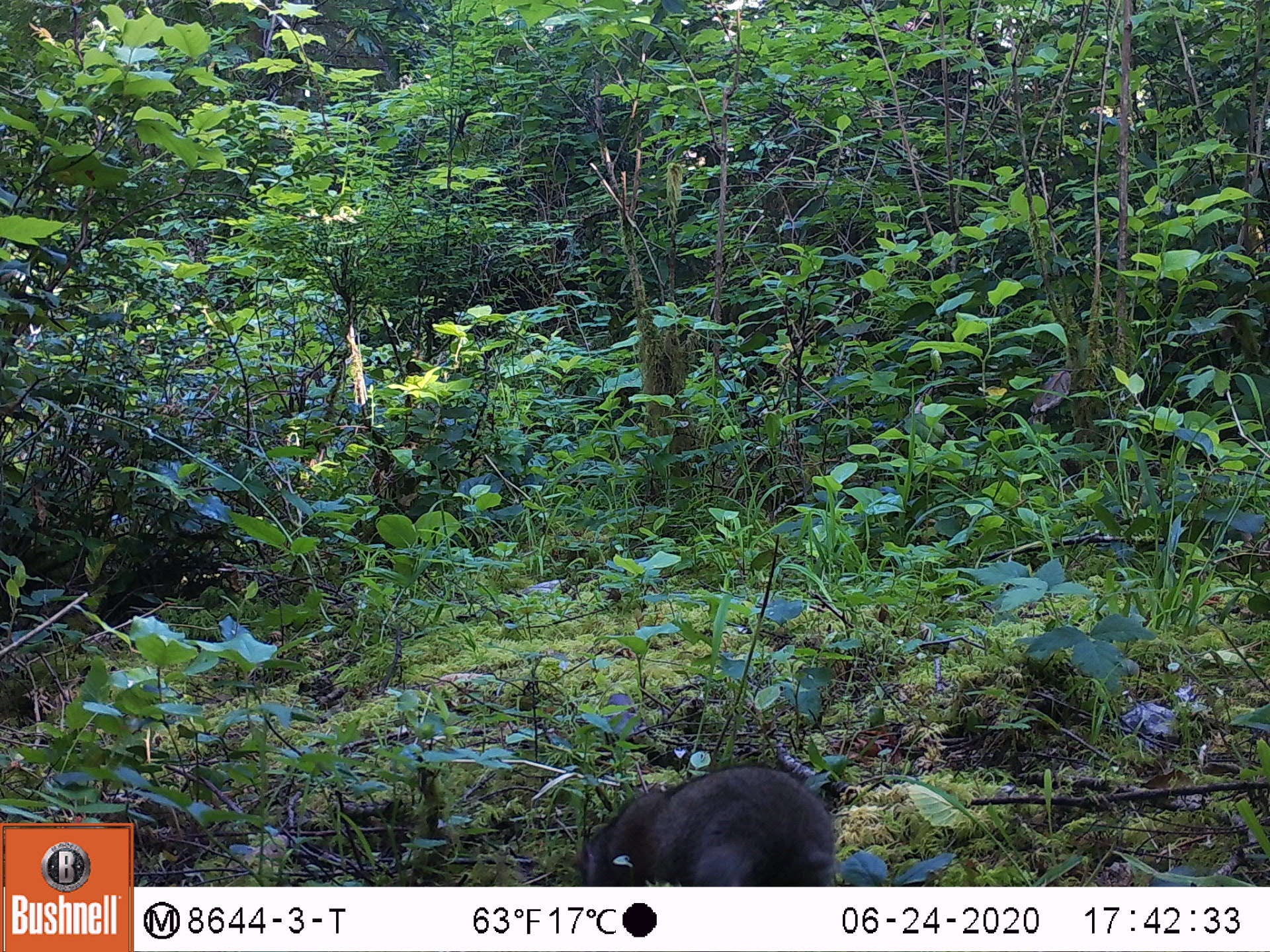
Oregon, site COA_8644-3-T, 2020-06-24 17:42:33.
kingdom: Animalia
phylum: Chordata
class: Mammalia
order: Rodentia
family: Aplodontiidae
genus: Aplodontia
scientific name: Aplodontia rufa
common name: mountain beaver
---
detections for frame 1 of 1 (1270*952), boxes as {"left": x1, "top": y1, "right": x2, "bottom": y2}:
mountain beaver: {"left": 576, "top": 756, "right": 848, "bottom": 884}